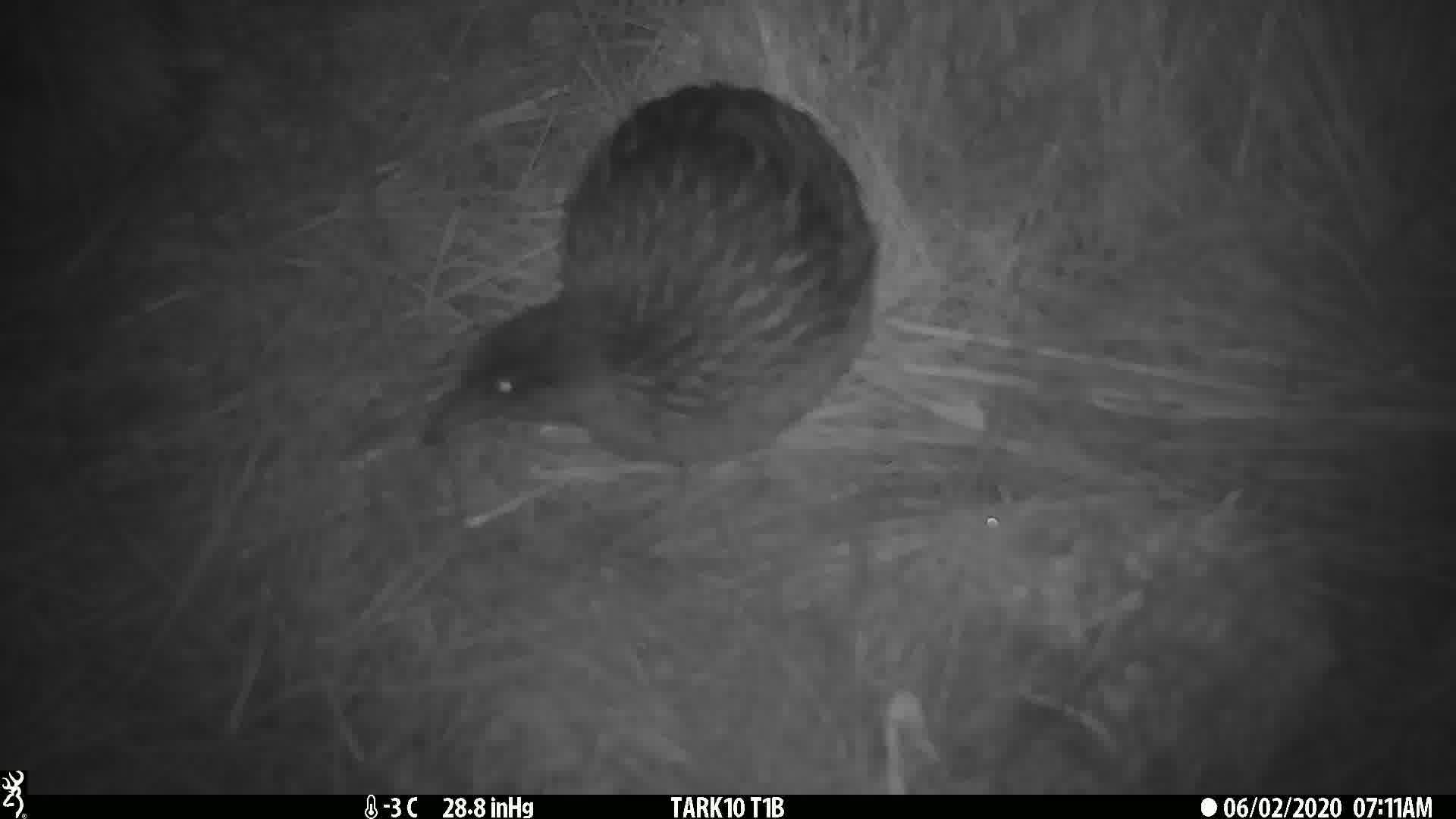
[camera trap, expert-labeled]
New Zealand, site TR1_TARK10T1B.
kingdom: Animalia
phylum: Chordata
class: Aves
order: Gruiformes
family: Rallidae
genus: Gallirallus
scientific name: Gallirallus australis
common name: weka